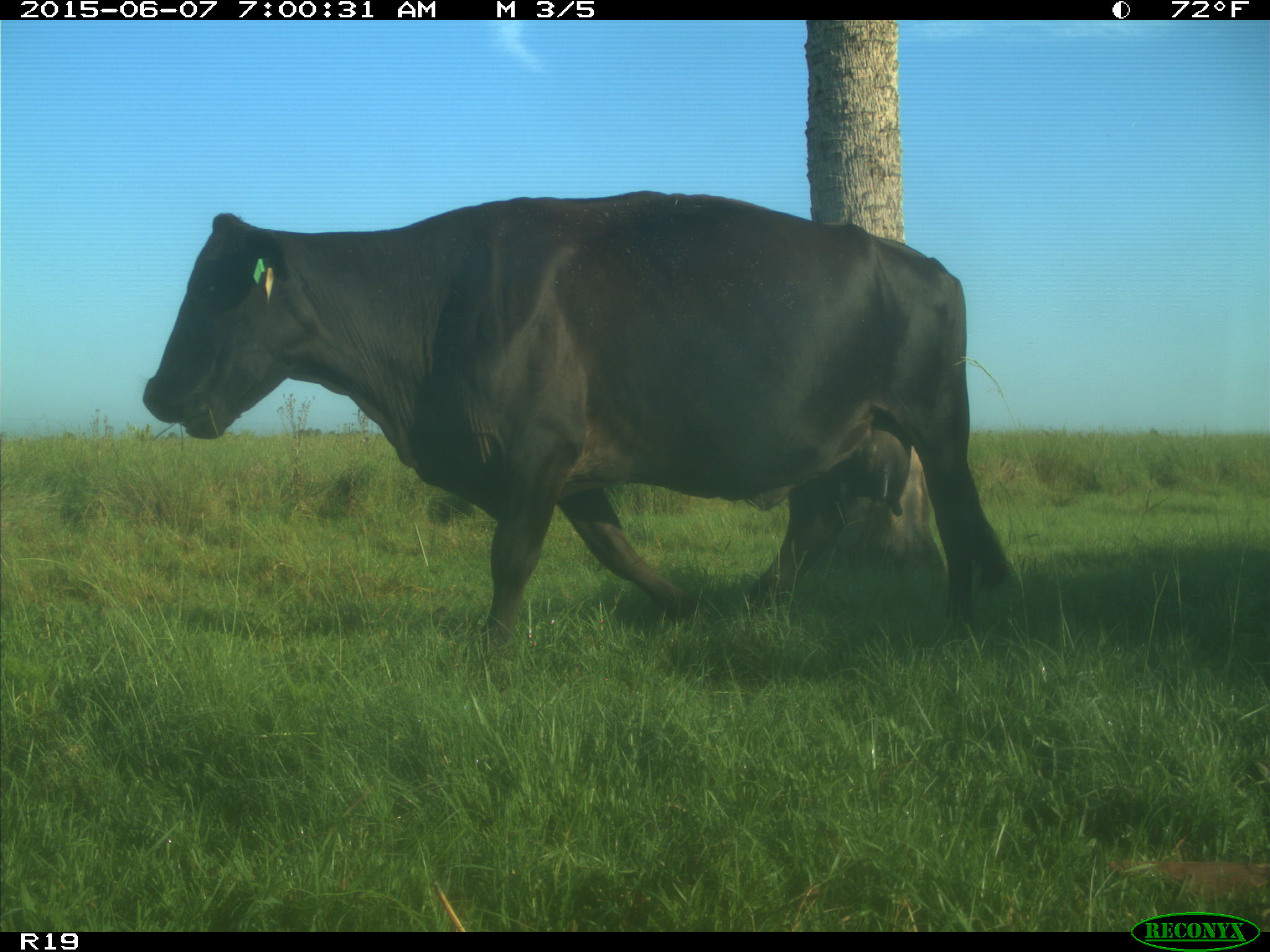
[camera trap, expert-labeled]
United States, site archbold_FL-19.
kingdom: Animalia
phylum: Chordata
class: Mammalia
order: Artiodactyla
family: Bovidae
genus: Bos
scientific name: Bos taurus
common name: domestic cow